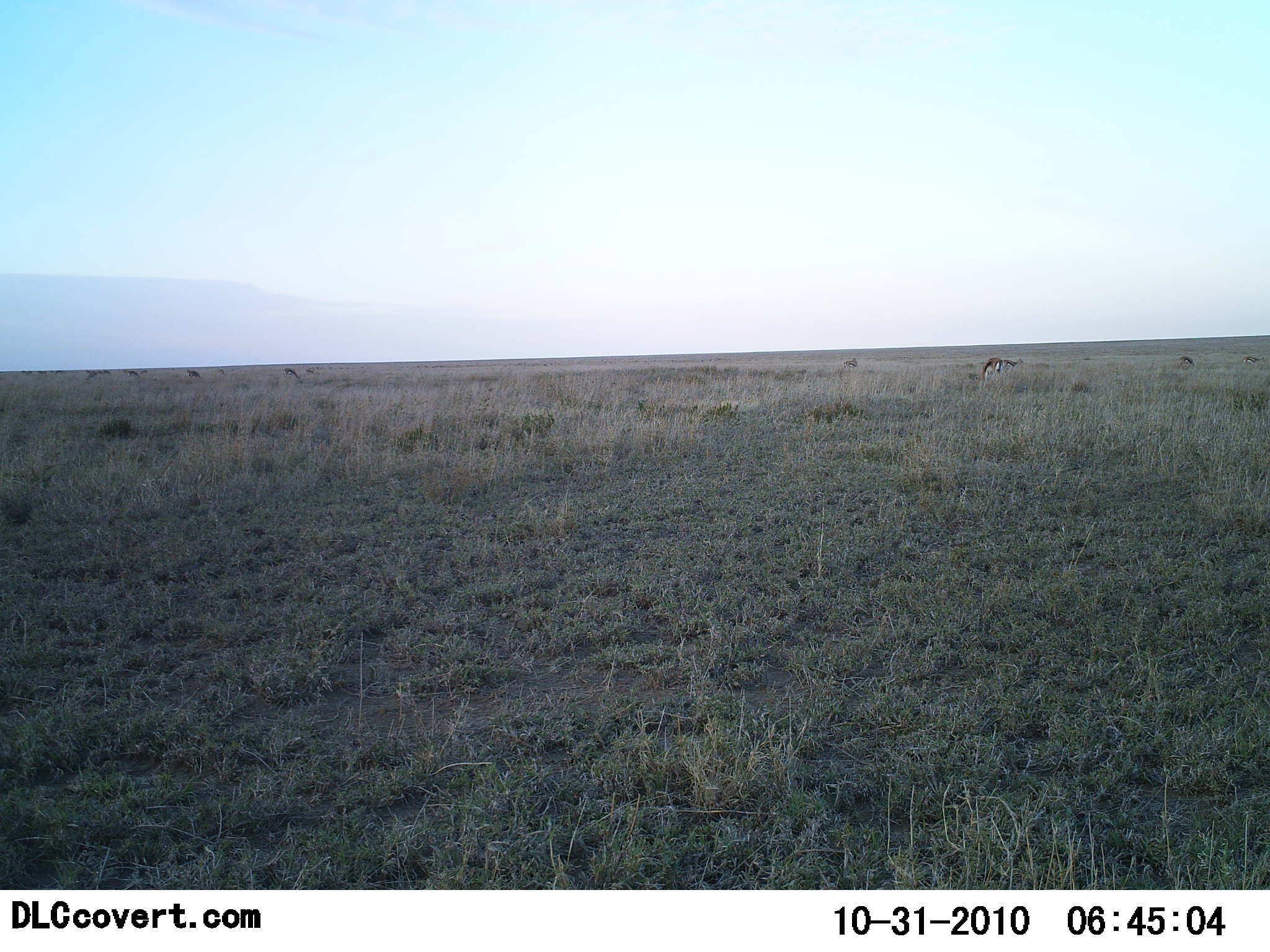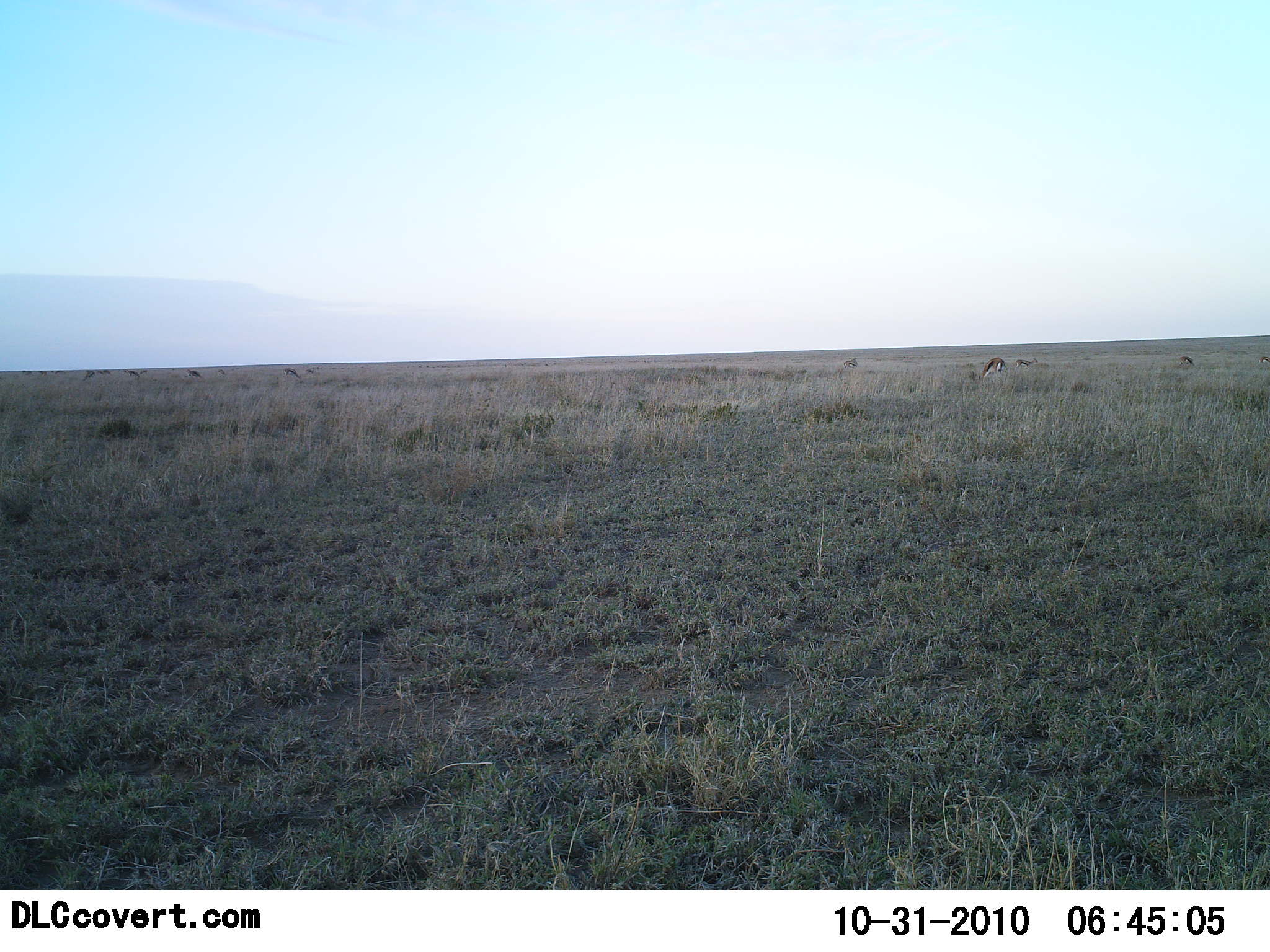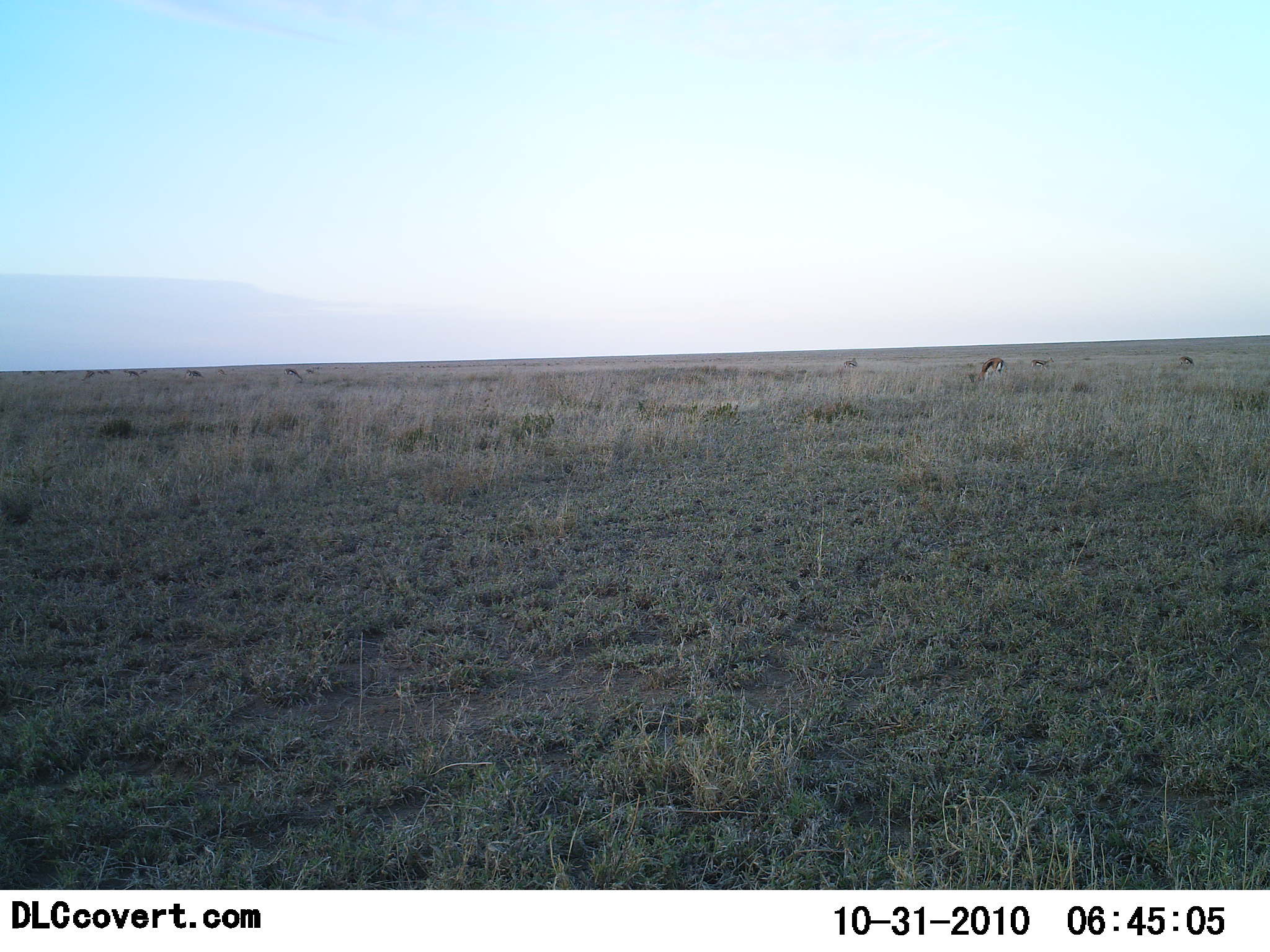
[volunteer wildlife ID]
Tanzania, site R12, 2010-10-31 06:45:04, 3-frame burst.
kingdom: Animalia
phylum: Chordata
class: Mammalia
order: Artiodactyla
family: Bovidae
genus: Eudorcas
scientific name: Eudorcas thomsonii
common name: thomson's gazelle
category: gazellethomsons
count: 5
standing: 31%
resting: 0%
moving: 50%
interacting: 0%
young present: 0%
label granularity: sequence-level